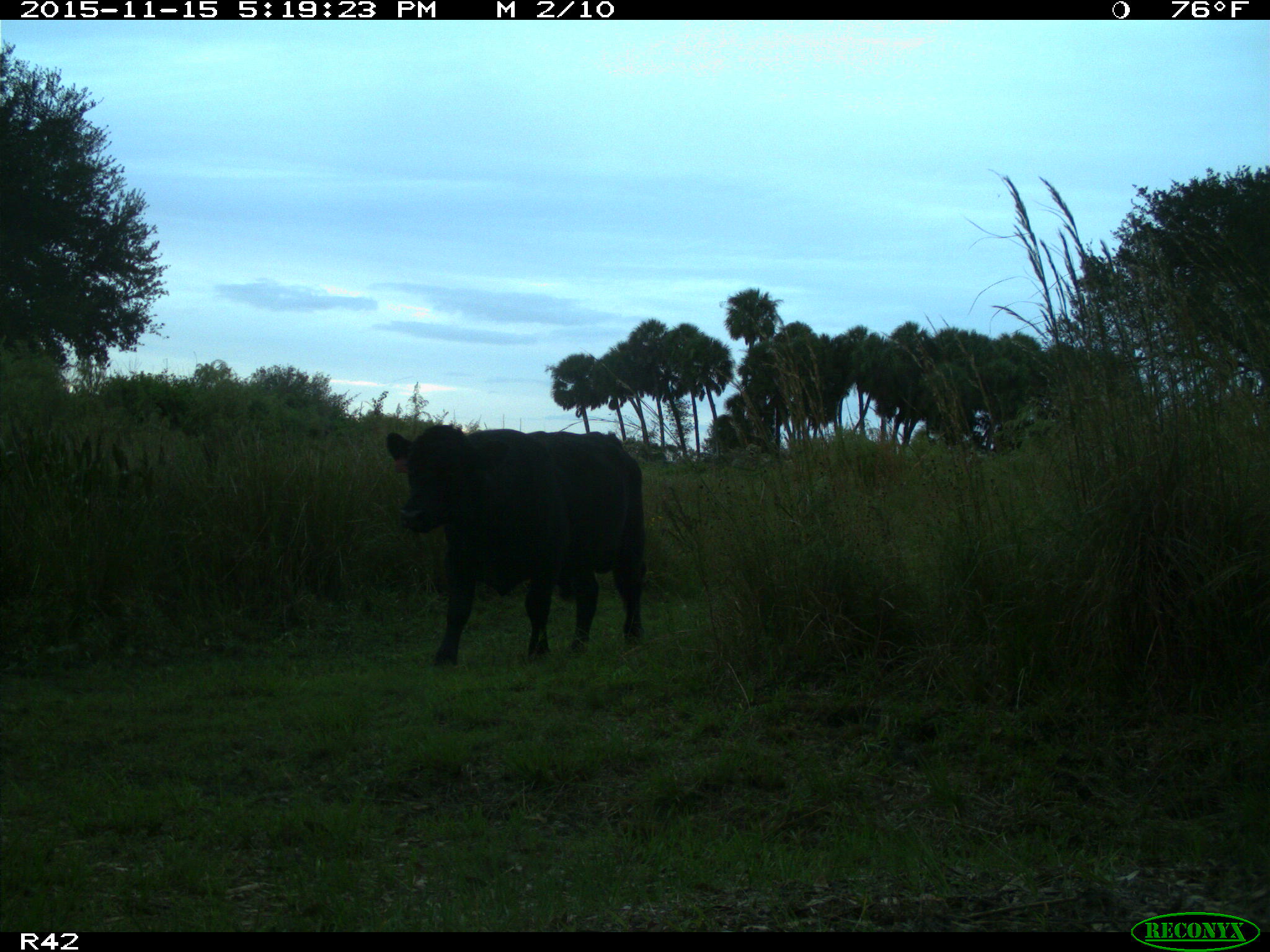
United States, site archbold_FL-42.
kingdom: Animalia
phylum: Chordata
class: Mammalia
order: Artiodactyla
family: Bovidae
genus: Bos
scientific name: Bos taurus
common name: domestic cow